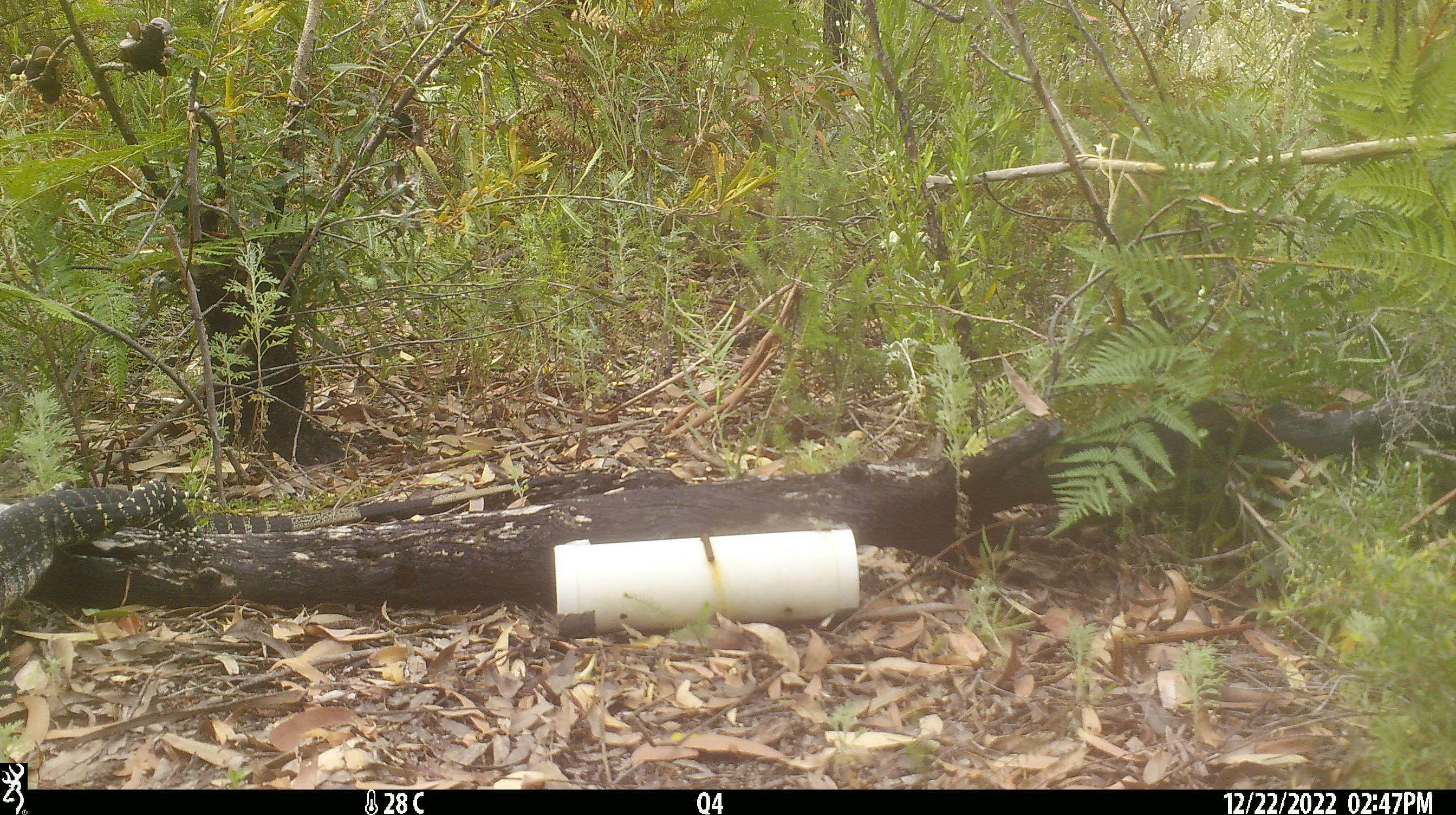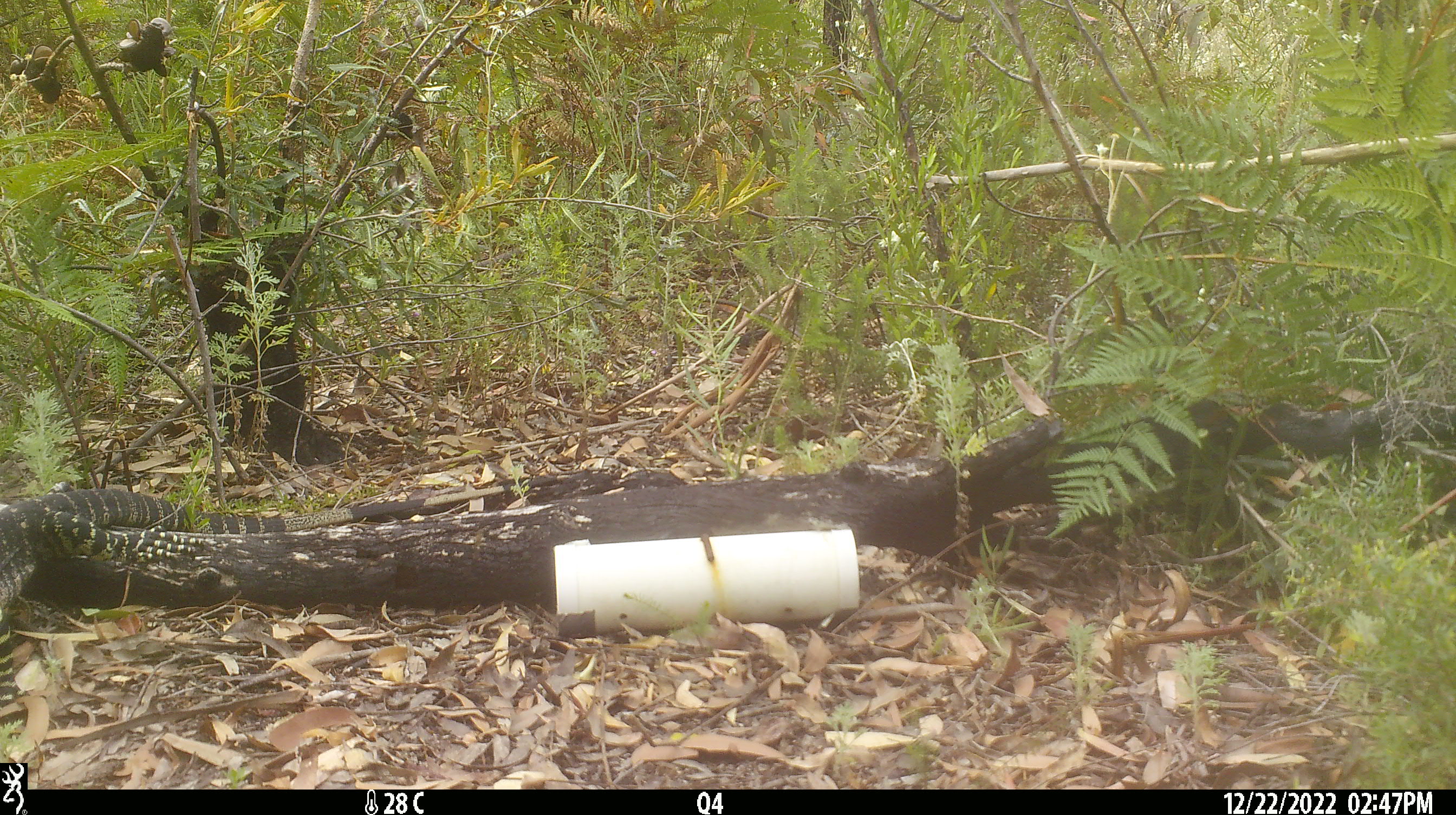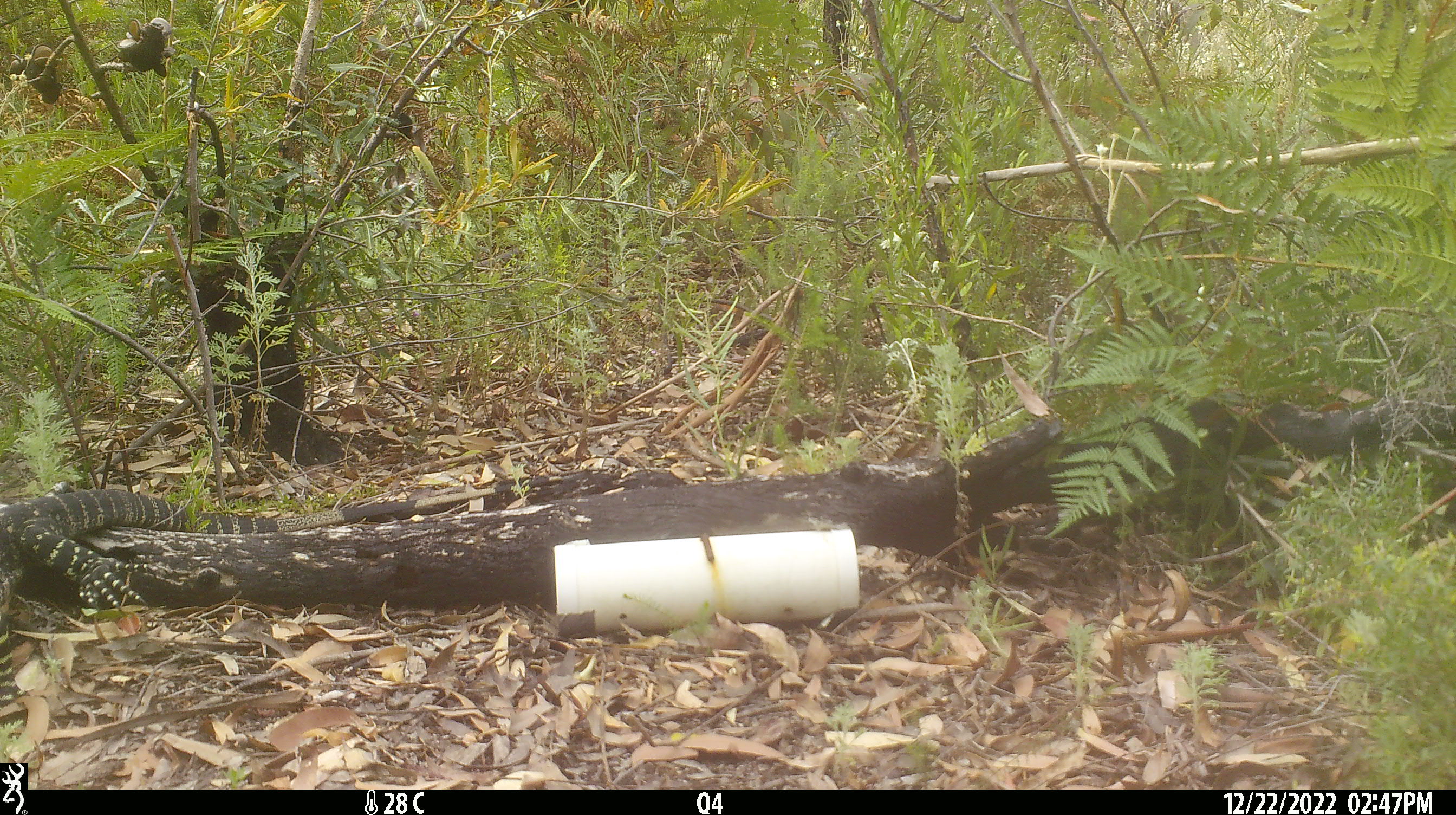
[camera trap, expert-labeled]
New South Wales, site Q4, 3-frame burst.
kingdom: Animalia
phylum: Chordata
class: Reptilia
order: Squamata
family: Varanidae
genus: Varanus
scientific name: Varanus varius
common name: lace monitor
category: goanna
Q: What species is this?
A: Goanna (lace monitor) (Varanus varius).